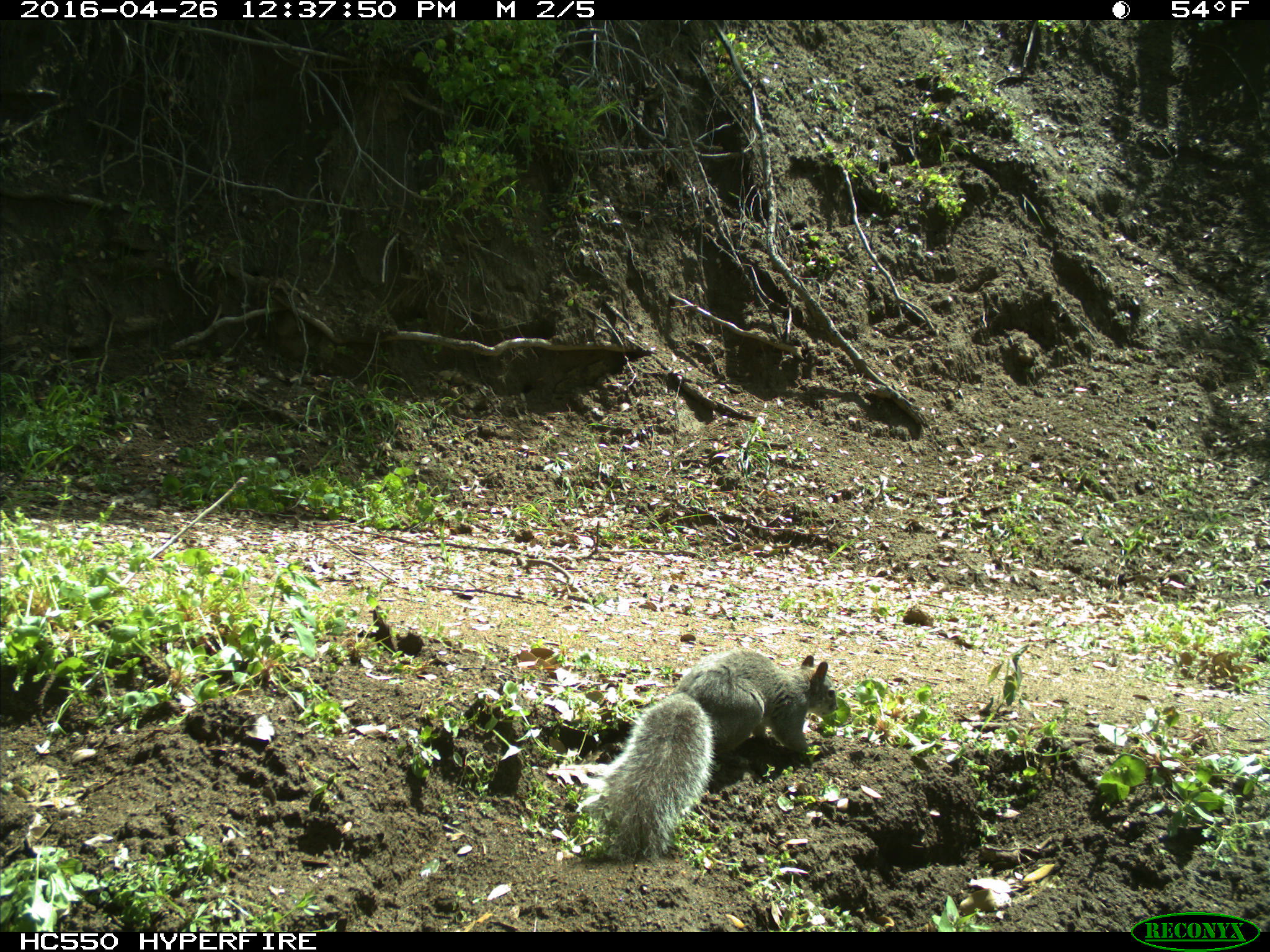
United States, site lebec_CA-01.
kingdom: Animalia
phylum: Chordata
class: Mammalia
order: Rodentia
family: Sciuridae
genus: Sciurus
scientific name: Sciurus carolinensis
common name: eastern gray squirrel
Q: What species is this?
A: Sciurus carolinensis (eastern gray squirrel).